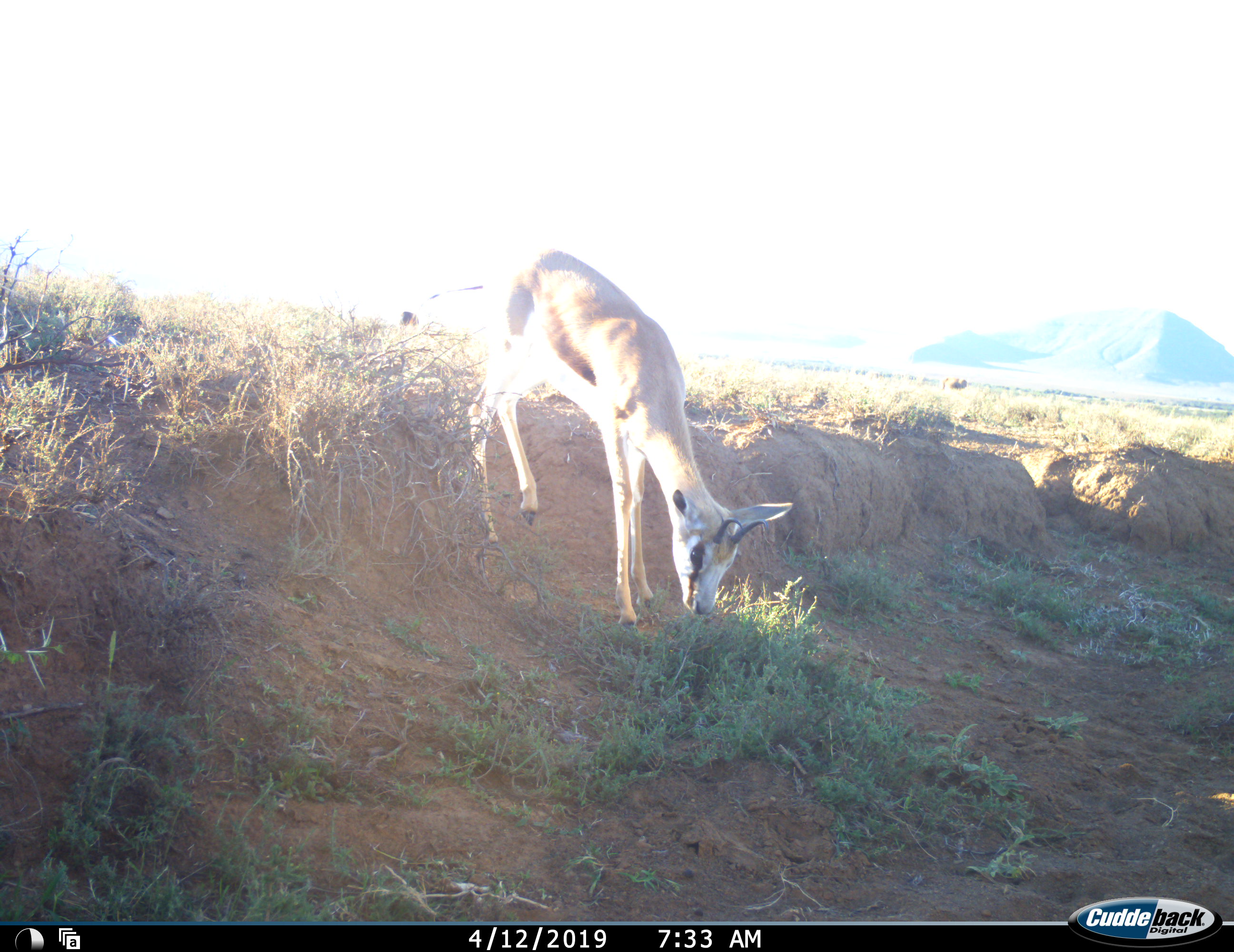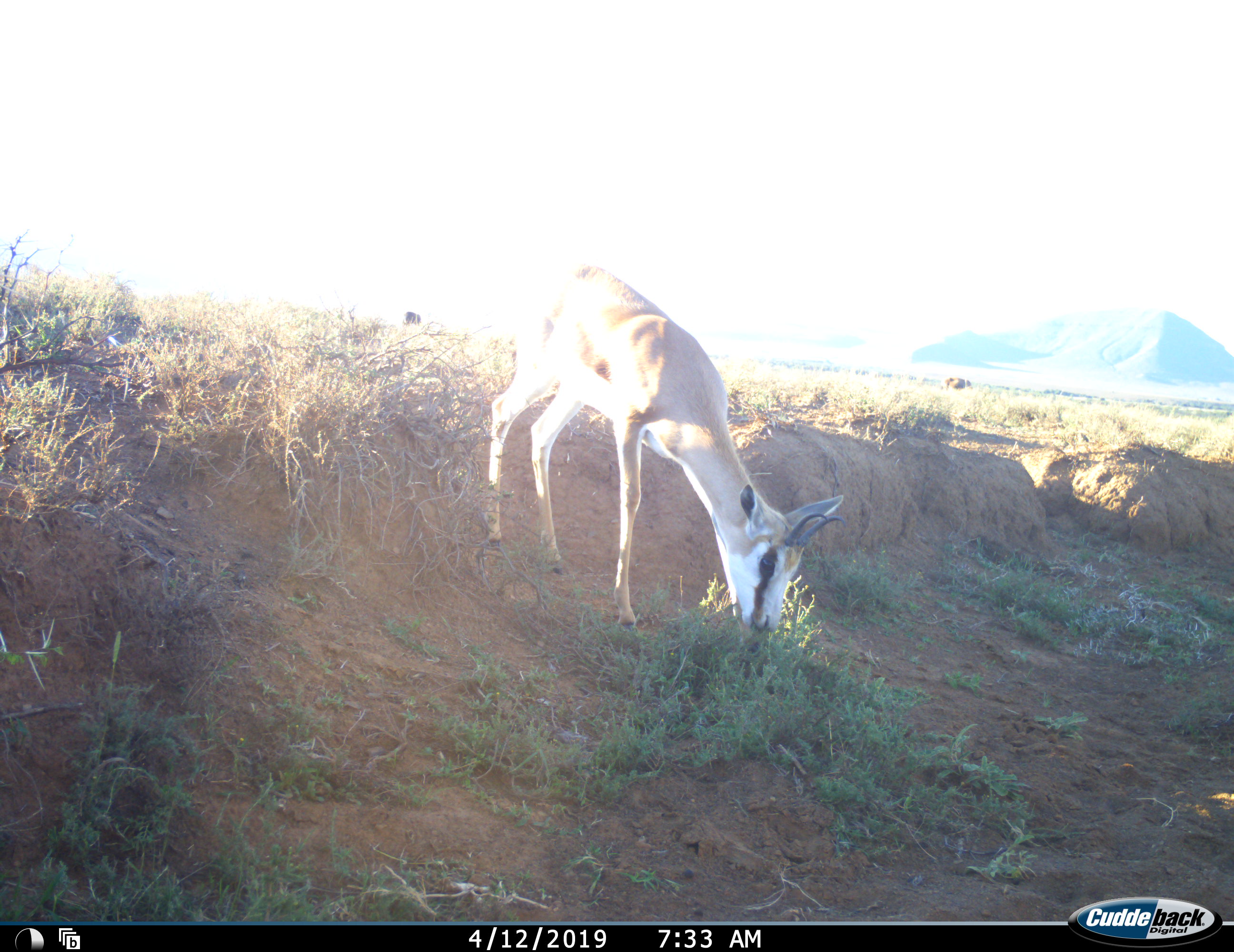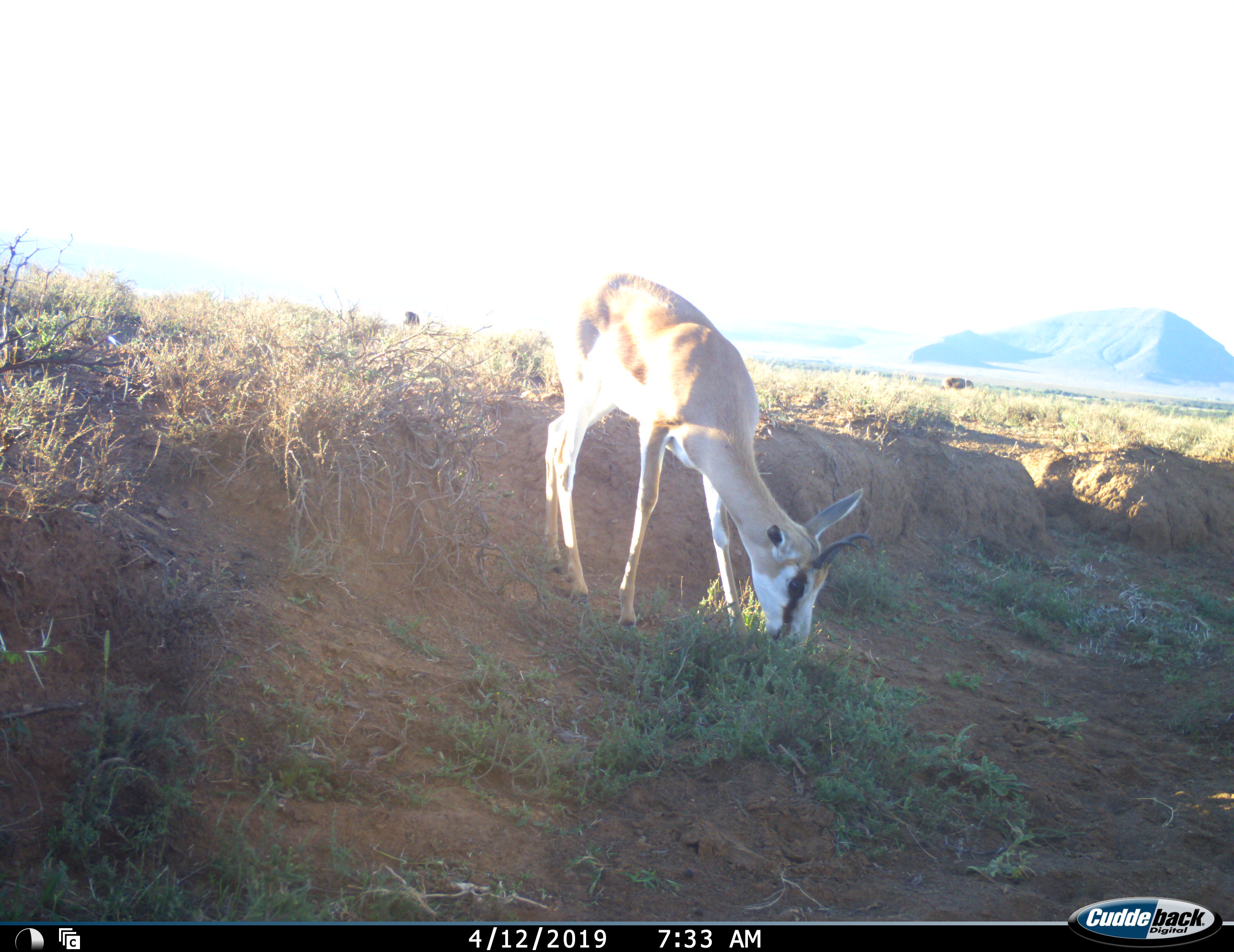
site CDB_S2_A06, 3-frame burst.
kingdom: Animalia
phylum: Chordata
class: Mammalia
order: Artiodactyla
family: Bovidae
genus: Antidorcas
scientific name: Antidorcas marsupialis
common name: springbok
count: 1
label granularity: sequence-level